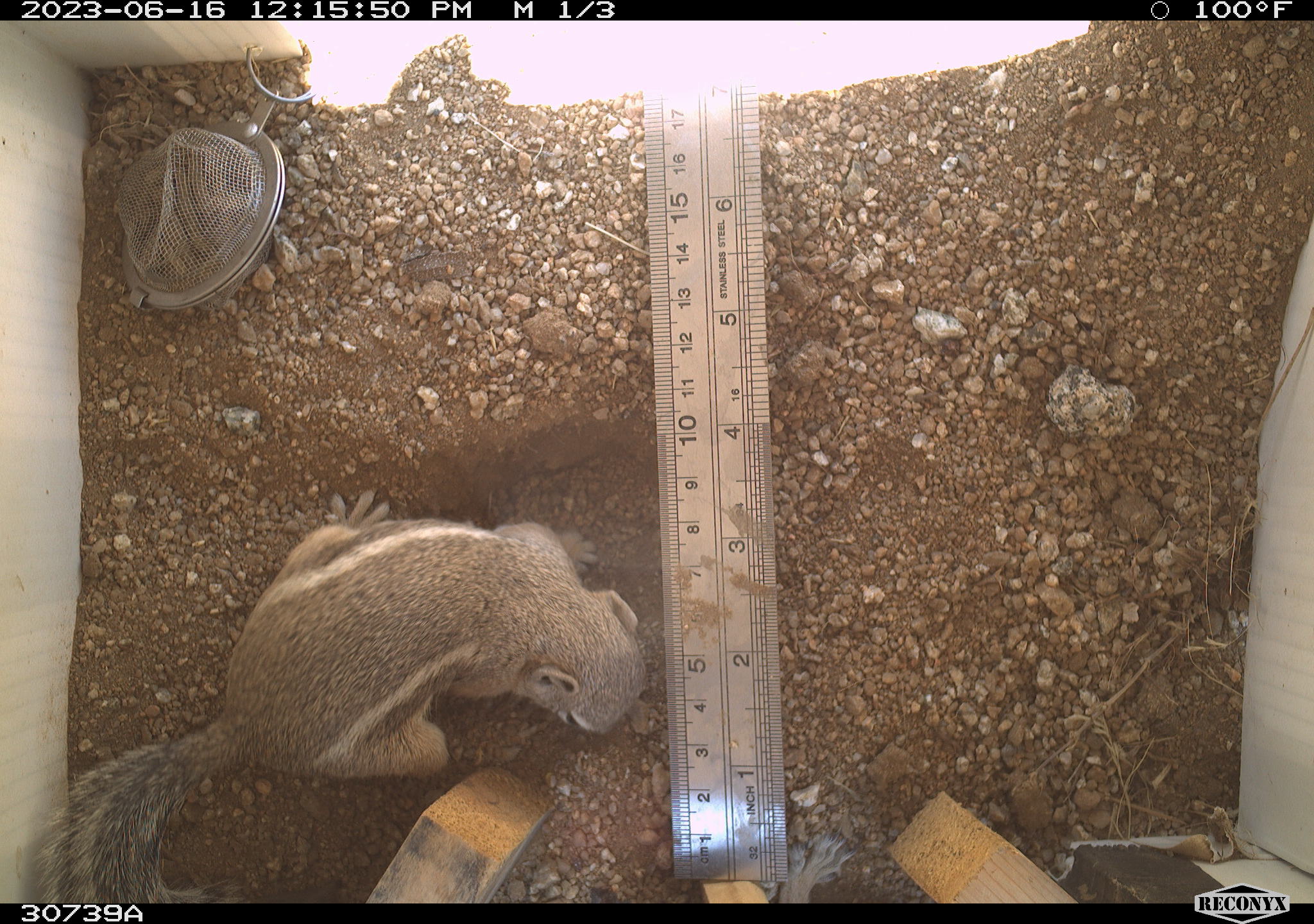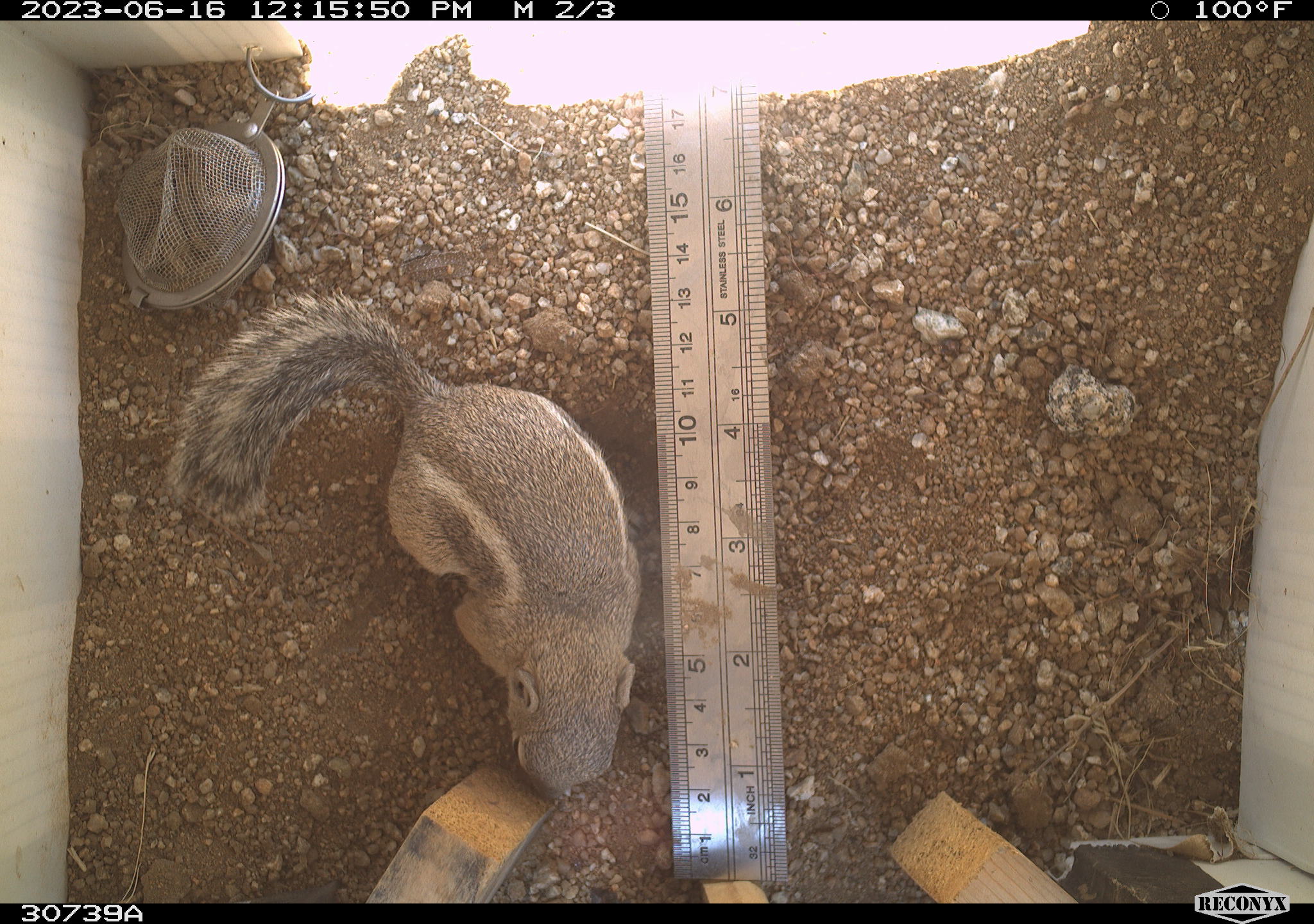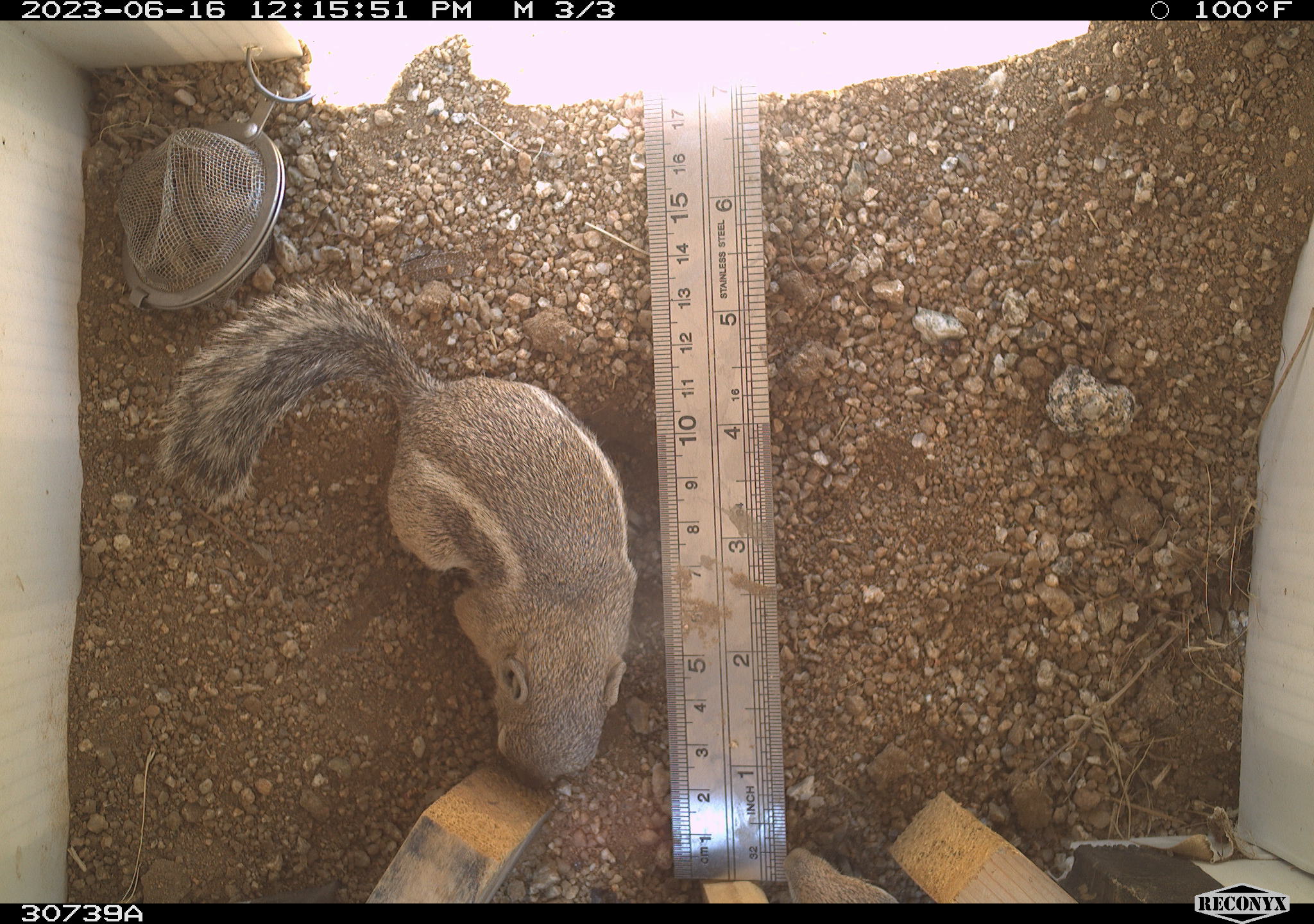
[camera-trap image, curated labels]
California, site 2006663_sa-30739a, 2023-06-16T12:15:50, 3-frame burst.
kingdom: Animalia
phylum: Chordata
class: Mammalia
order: Rodentia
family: Sciuridae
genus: Ammospermophilus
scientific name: Ammospermophilus leucurus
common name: white-tailed antelope squirrel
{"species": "white-tailed antelope squirrel (Ammospermophilus leucurus)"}